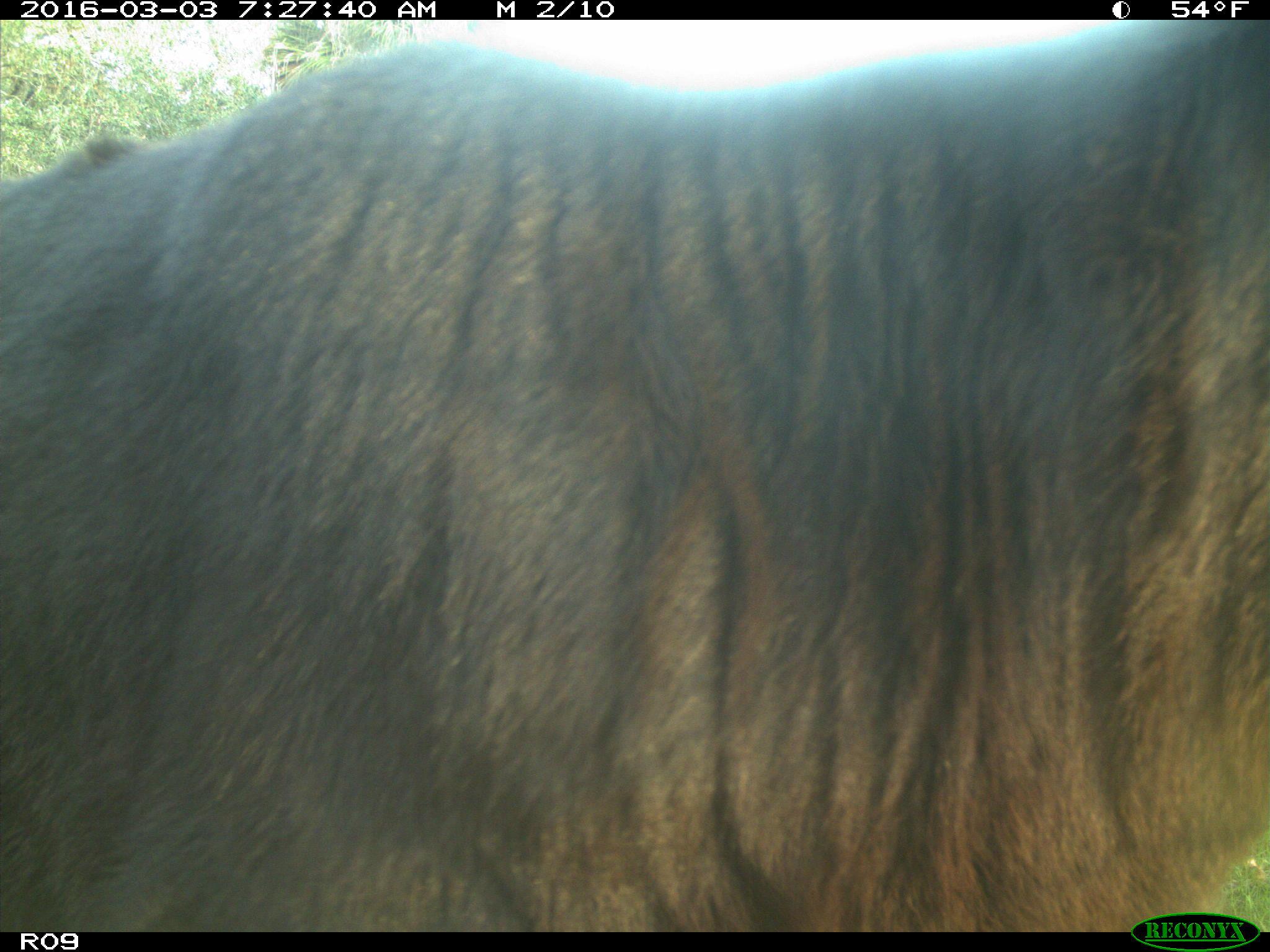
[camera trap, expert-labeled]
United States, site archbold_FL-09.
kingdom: Animalia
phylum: Chordata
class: Mammalia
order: Artiodactyla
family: Bovidae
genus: Bos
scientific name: Bos taurus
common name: domestic cow